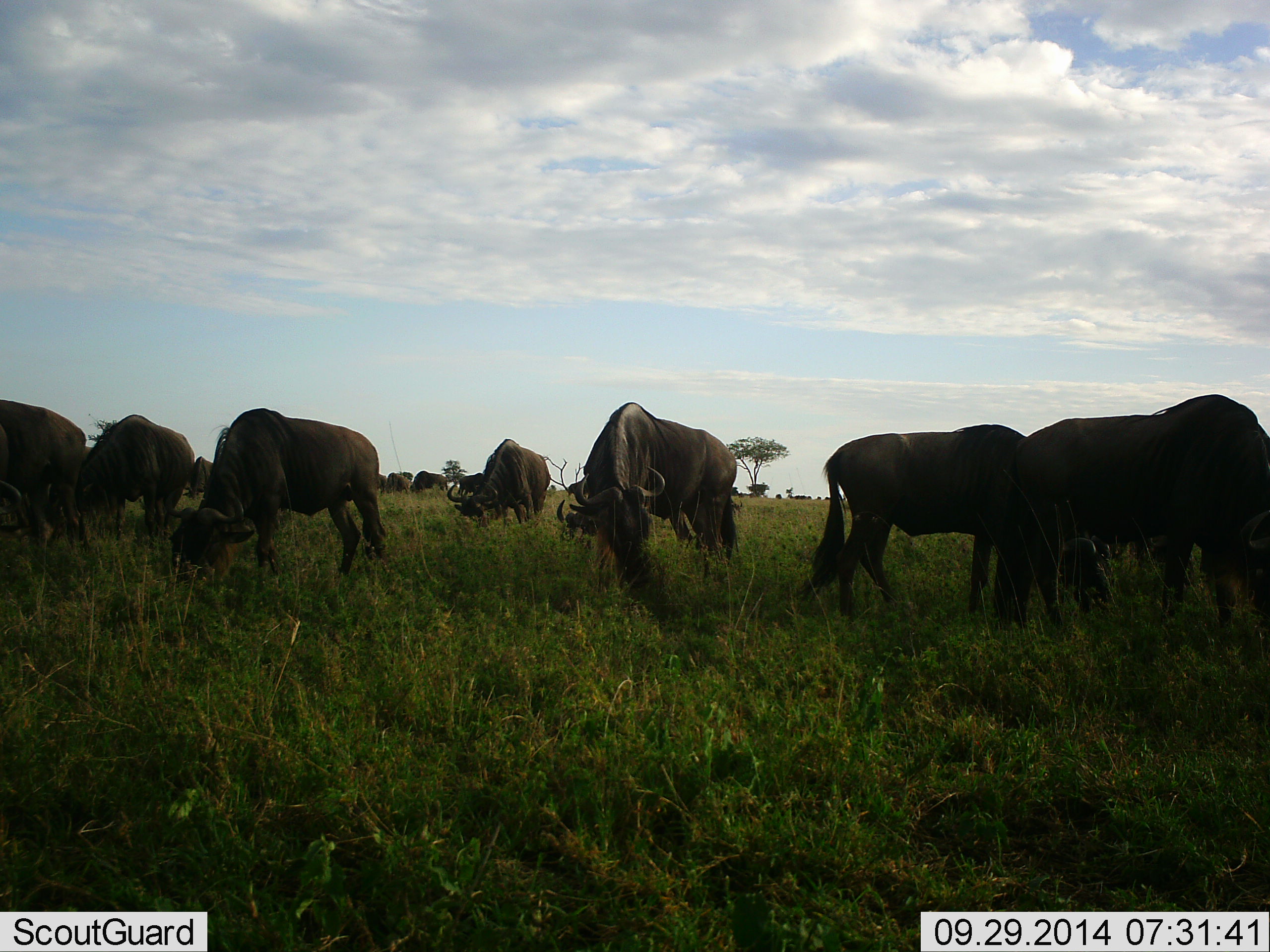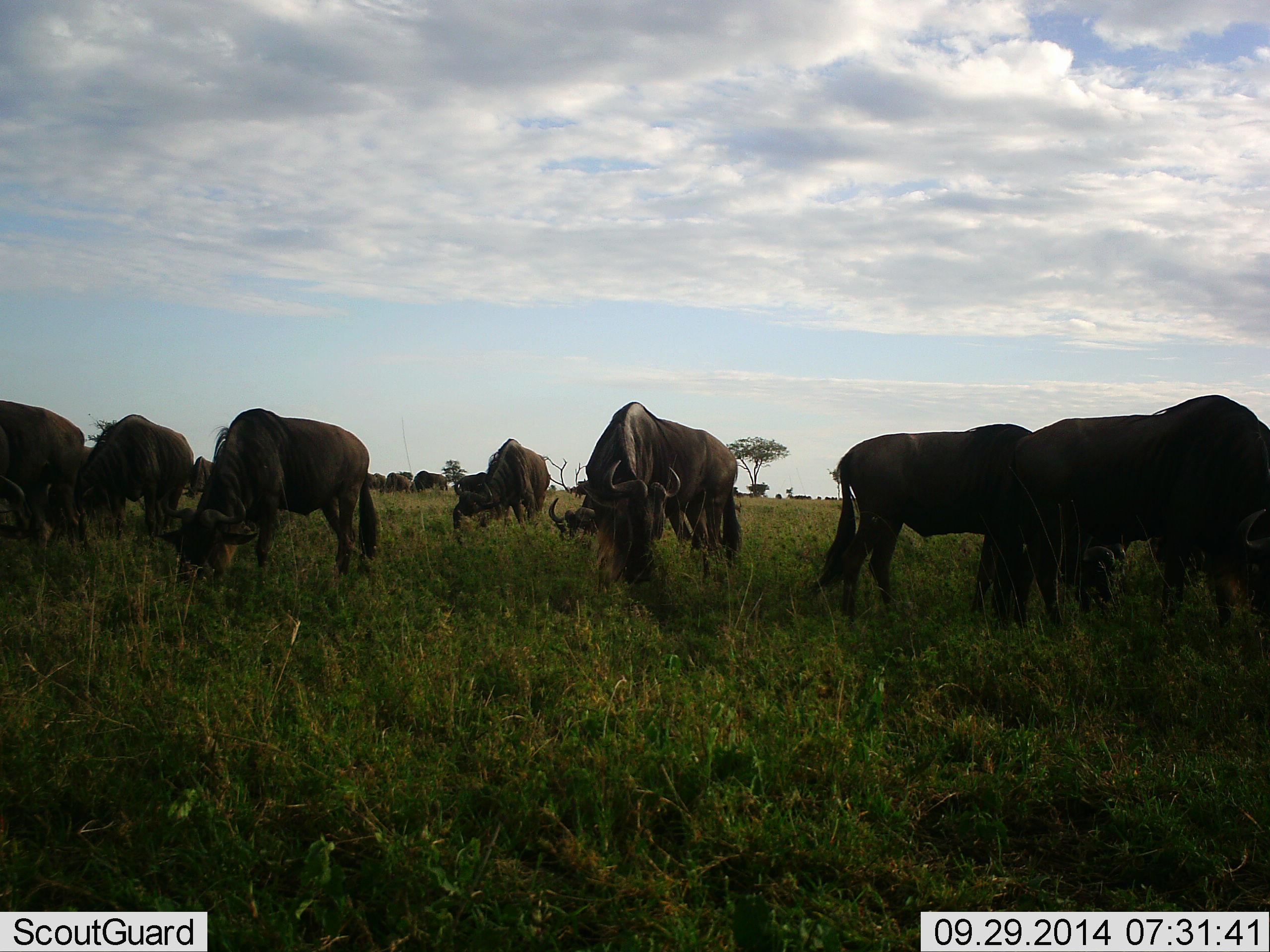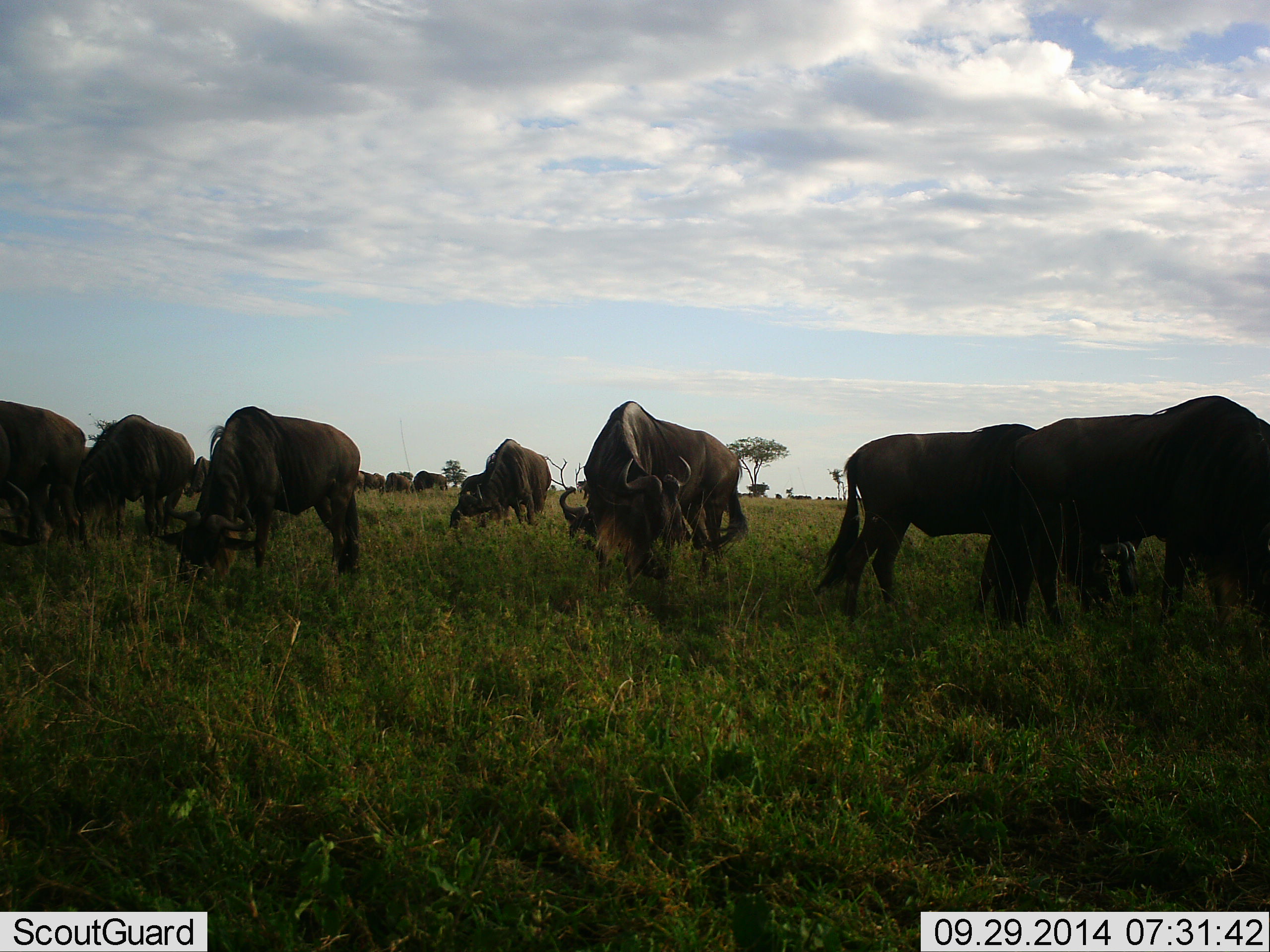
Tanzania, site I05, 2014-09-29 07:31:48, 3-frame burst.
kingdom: Animalia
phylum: Chordata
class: Mammalia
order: Artiodactyla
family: Bovidae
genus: Connochaetes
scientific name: Connochaetes taurinus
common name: blue wildebeest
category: wildebeest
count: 11-50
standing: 30%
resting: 0%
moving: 10%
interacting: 0%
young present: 30%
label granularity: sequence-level